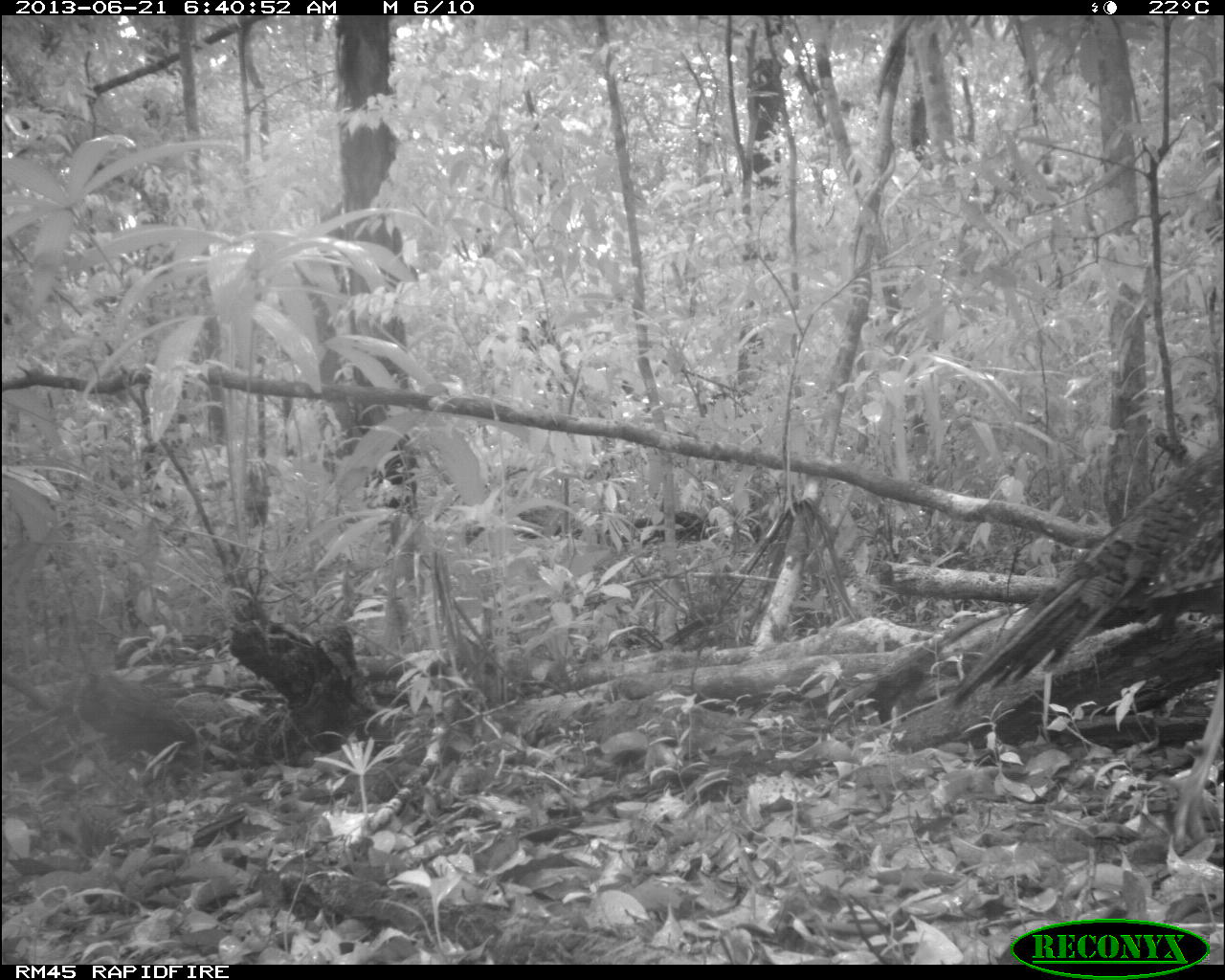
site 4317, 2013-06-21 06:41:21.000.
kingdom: Animalia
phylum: Chordata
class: Aves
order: Galliformes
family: Phasianidae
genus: Meleagris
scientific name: Meleagris ocellata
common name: ocellated turkey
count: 1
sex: female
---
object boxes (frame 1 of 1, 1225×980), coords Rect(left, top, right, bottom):
meleagris ocellata: Rect(948, 437, 1222, 709)